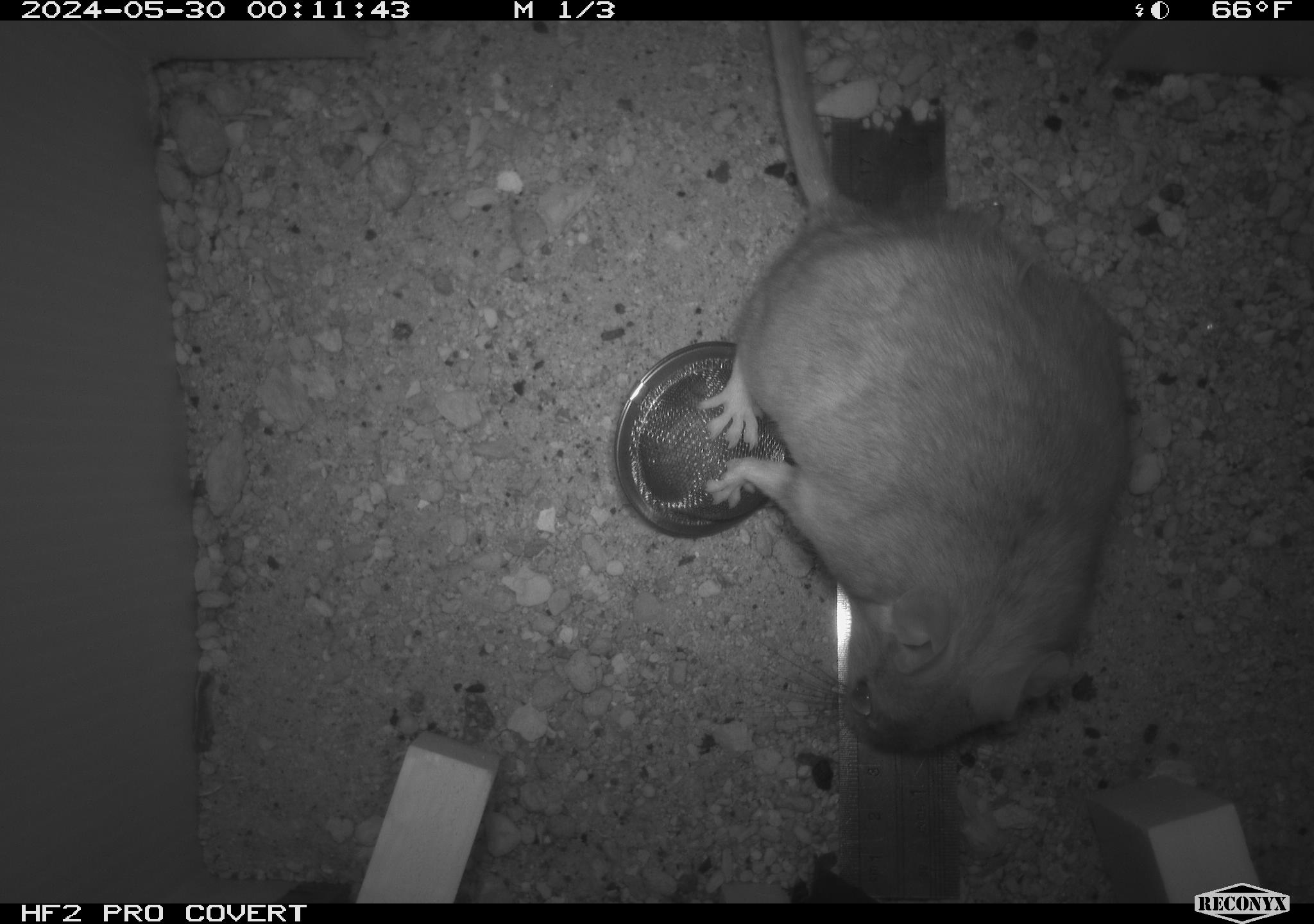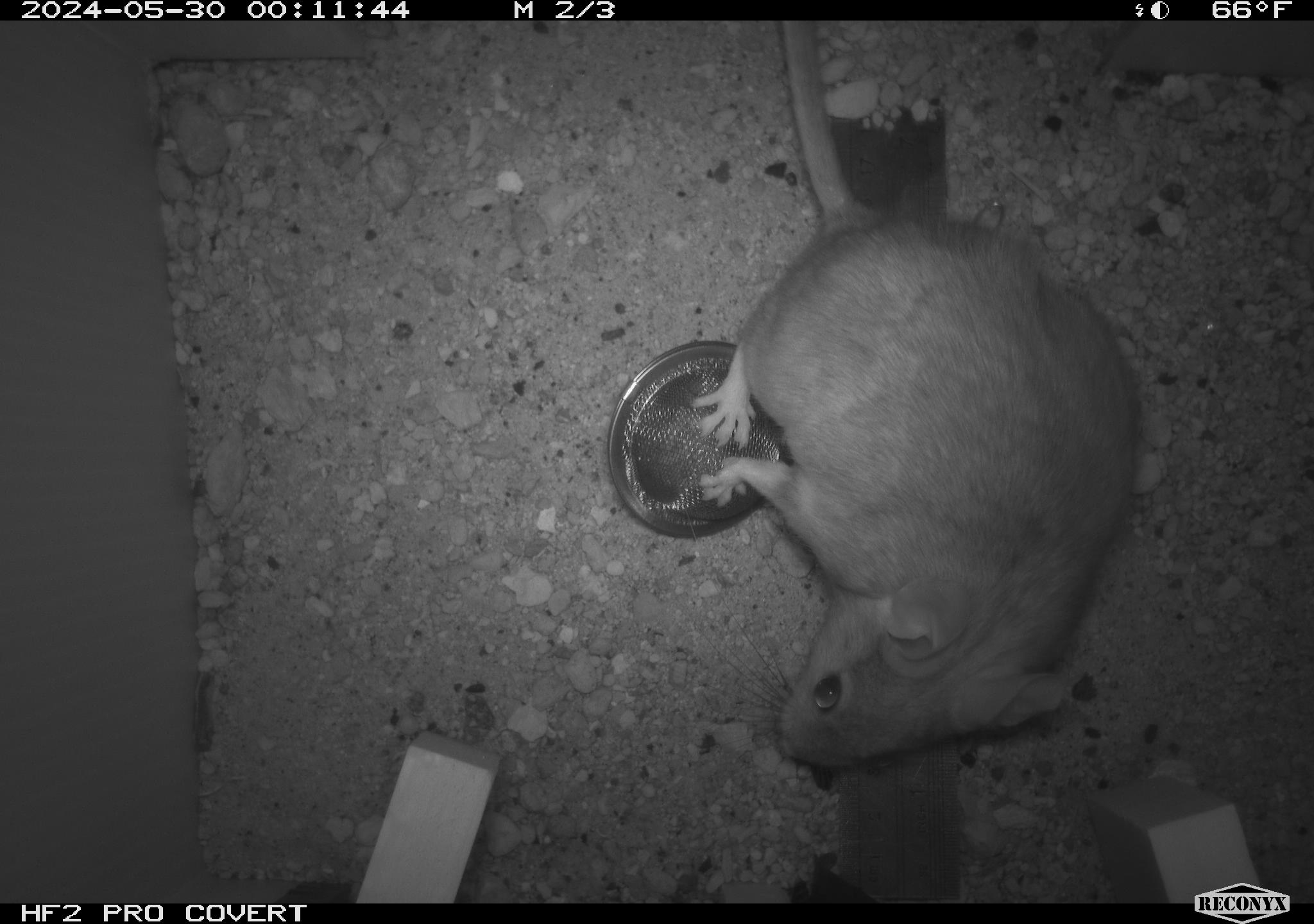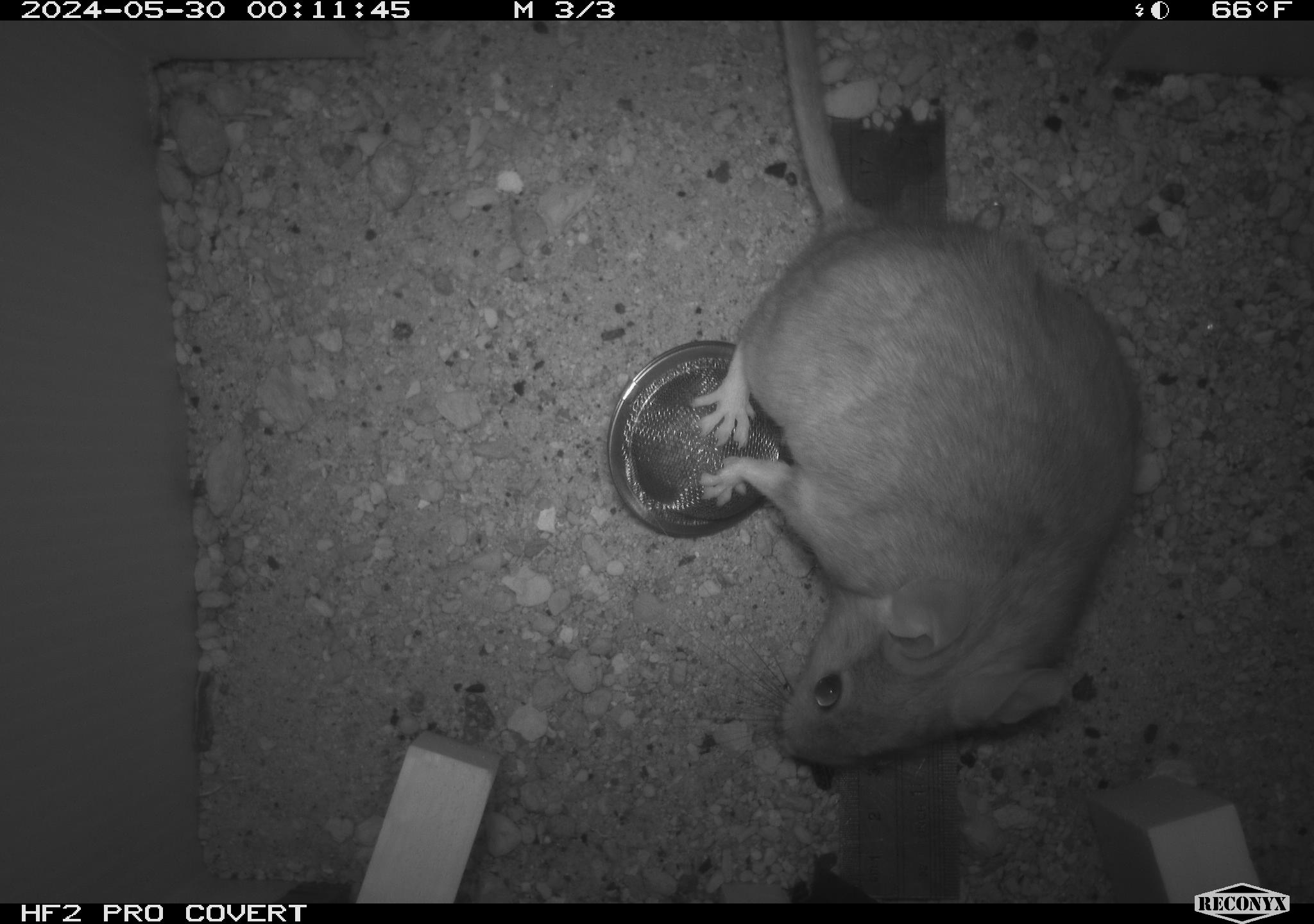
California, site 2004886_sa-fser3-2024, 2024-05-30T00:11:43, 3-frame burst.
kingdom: Animalia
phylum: Chordata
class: Mammalia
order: Rodentia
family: Sciuridae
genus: Neotamias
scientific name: Neotamias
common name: western chipmunks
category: neotamias species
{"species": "neotamias species (western chipmunks) (Neotamias)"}